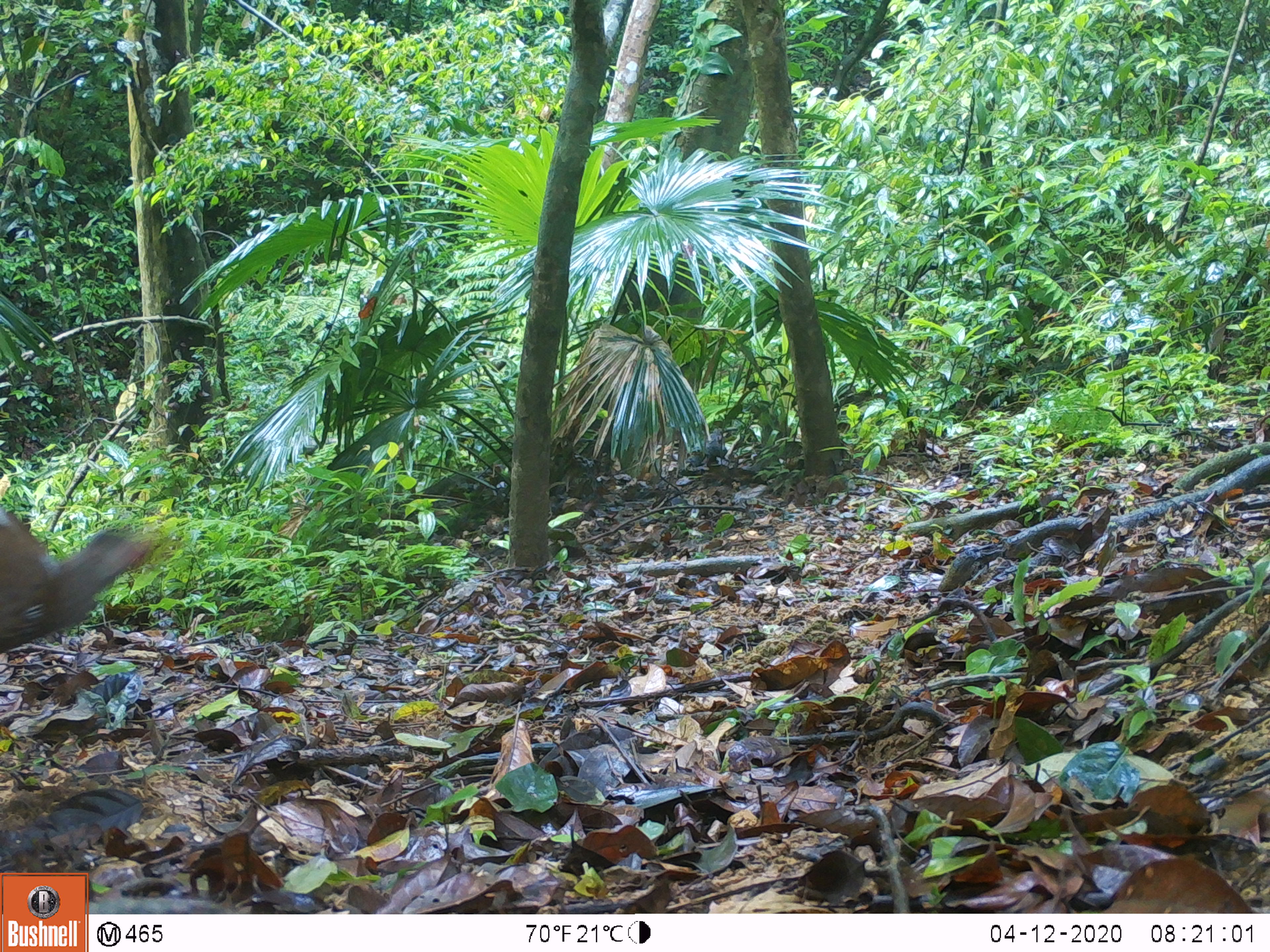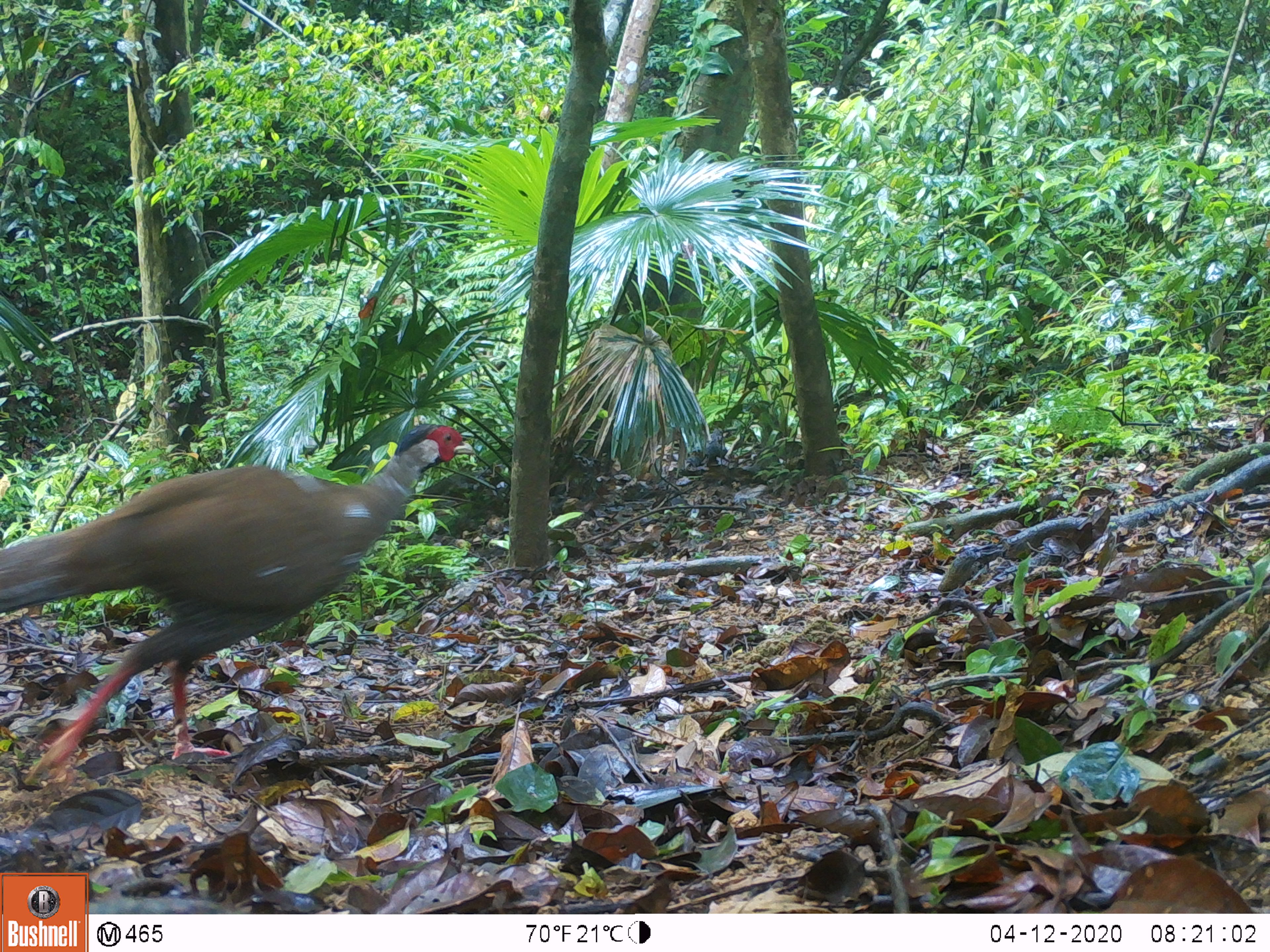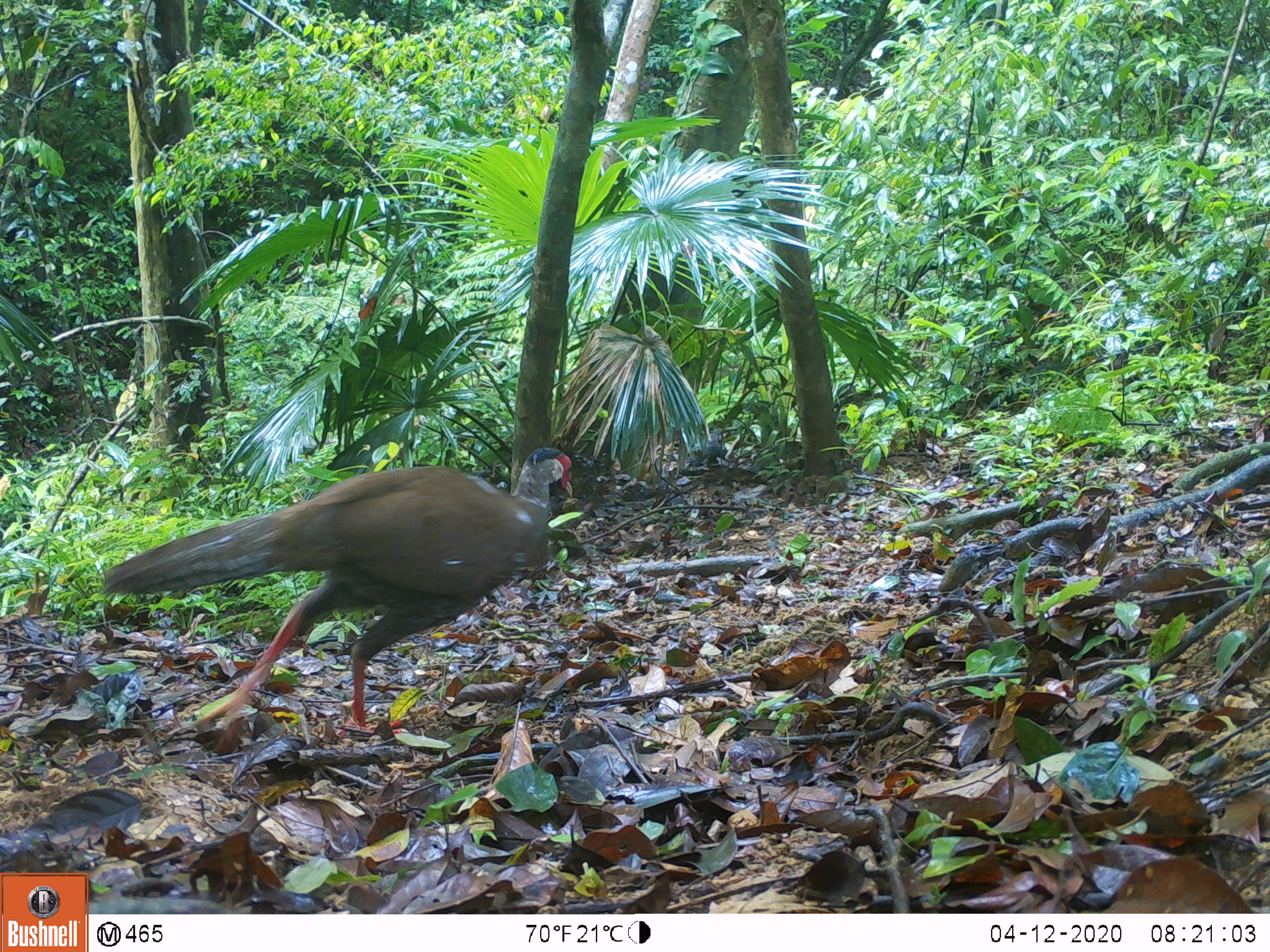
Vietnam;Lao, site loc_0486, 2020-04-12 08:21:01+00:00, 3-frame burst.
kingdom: Animalia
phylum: Chordata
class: Aves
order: Galliformes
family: Phasianidae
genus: Lophura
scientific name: Lophura nycthemera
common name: silver pheasant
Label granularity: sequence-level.